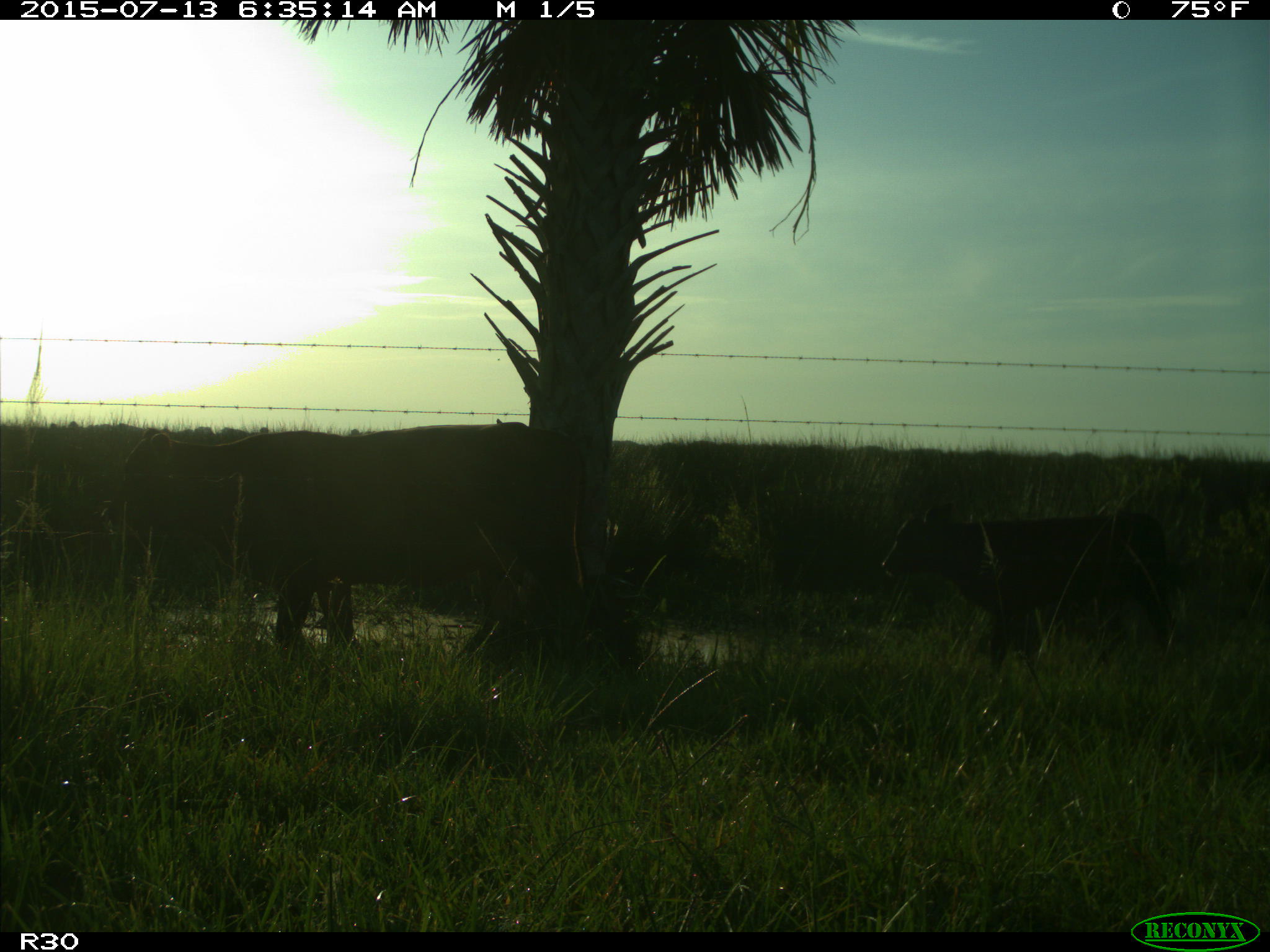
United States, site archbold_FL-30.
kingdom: Animalia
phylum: Chordata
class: Mammalia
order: Artiodactyla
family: Bovidae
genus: Bos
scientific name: Bos taurus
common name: domestic cow